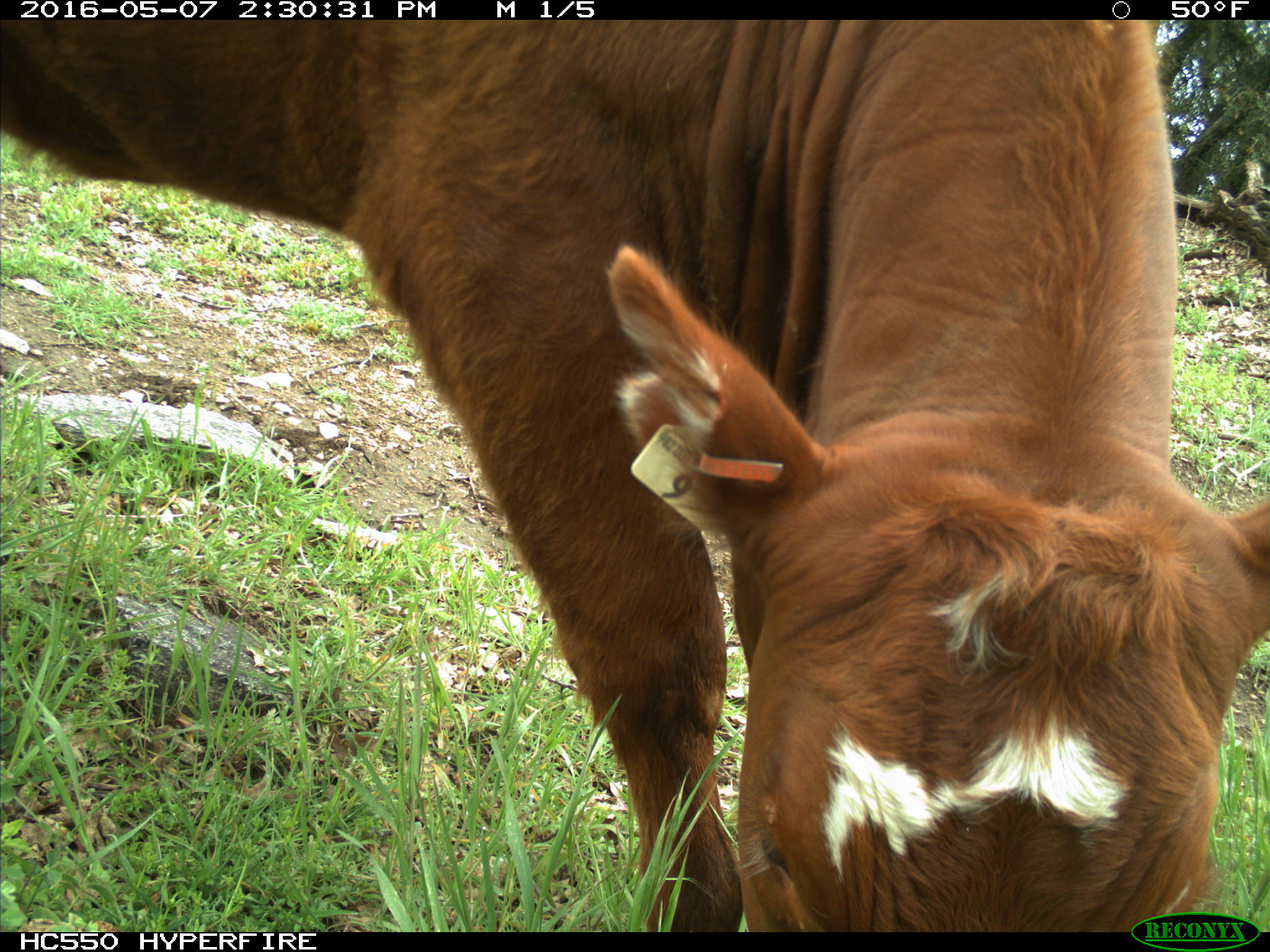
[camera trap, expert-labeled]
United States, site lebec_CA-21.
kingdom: Animalia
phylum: Chordata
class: Mammalia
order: Artiodactyla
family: Bovidae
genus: Bos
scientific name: Bos taurus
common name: domestic cow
Bos taurus (domestic cow).